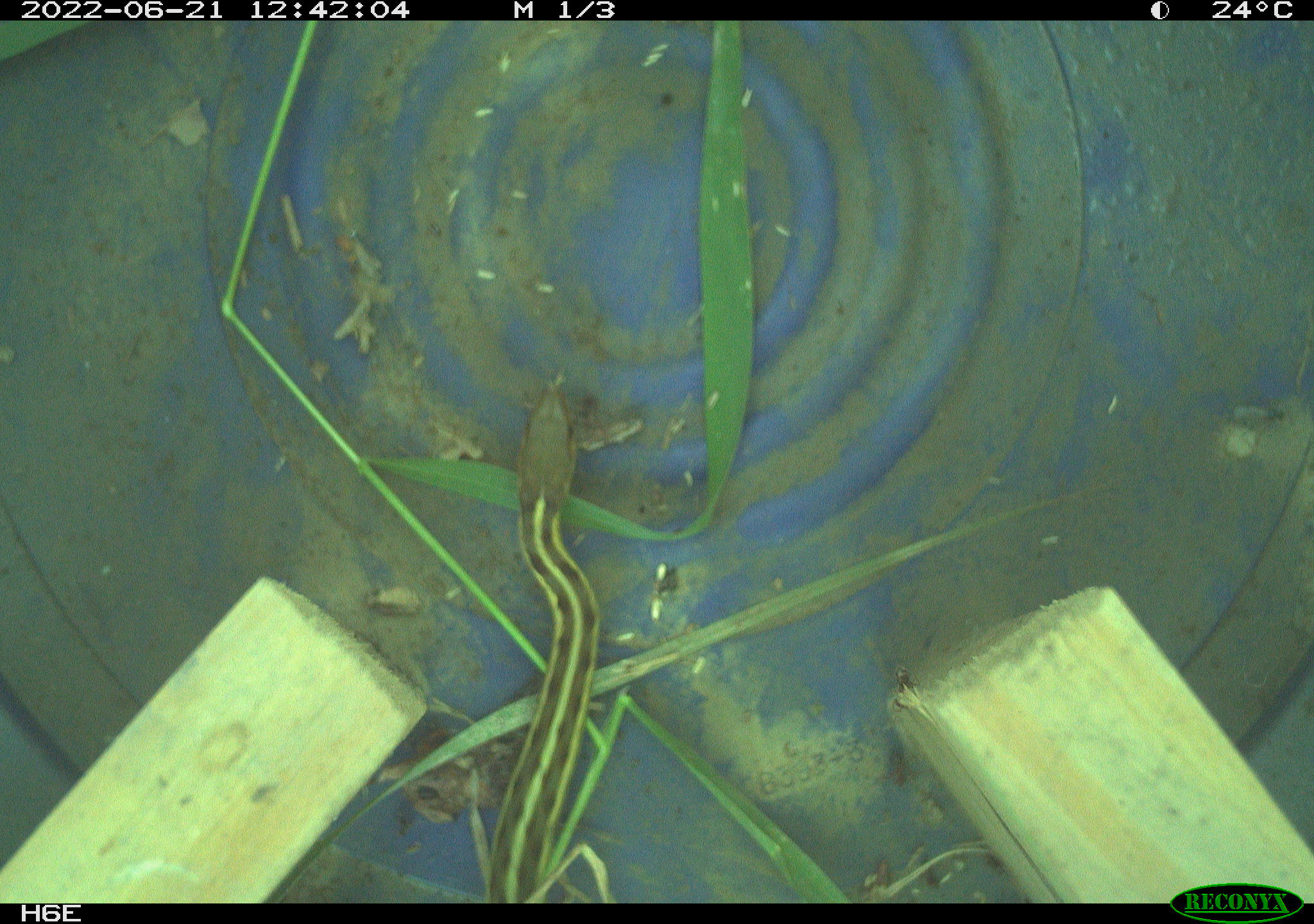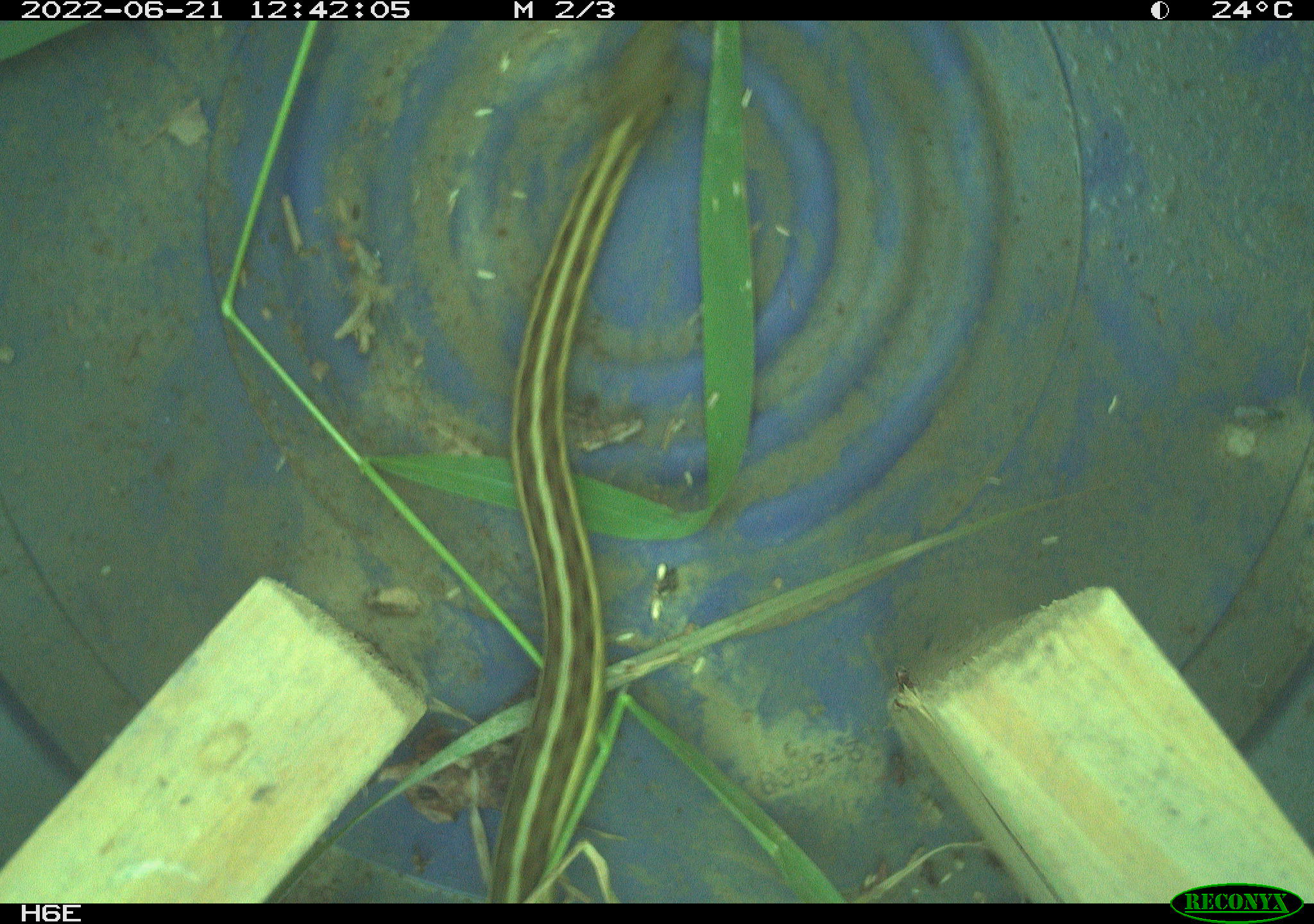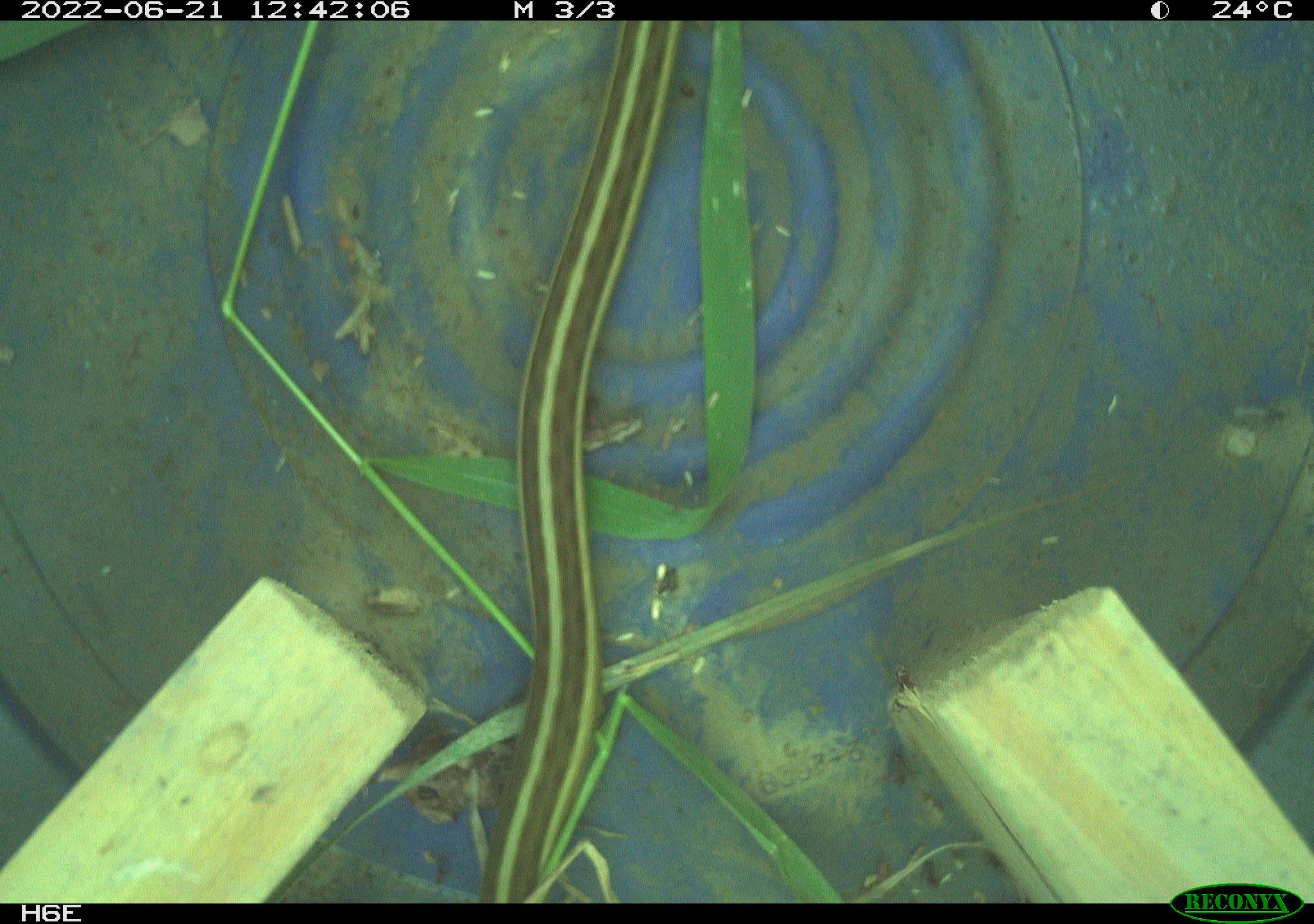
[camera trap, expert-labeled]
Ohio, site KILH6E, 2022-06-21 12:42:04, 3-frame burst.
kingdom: Animalia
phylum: Chordata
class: Reptilia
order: Squamata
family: Colubridae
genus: Thamnophis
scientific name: Thamnophis sirtalis sirtalis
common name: eastern gartersnake